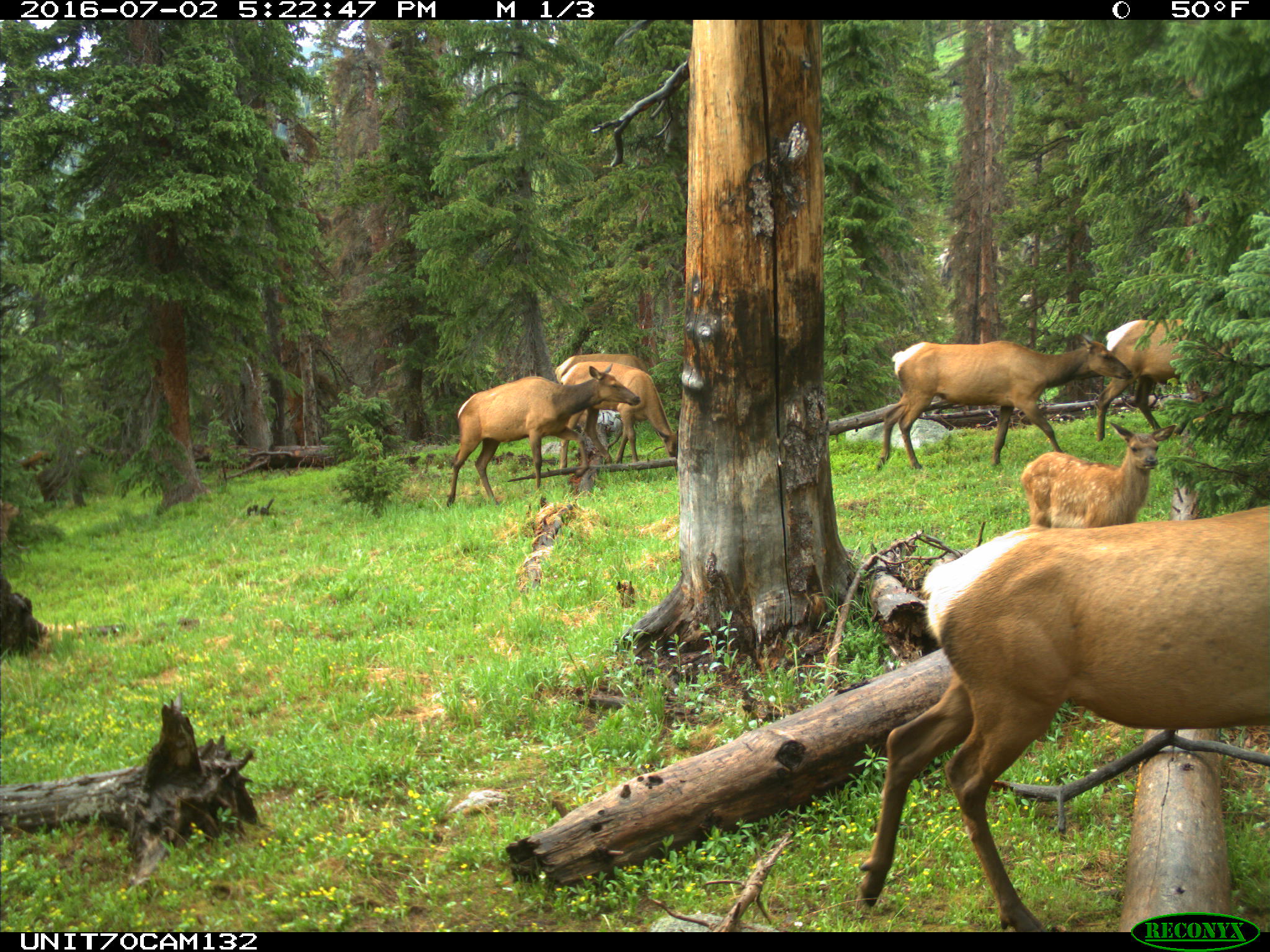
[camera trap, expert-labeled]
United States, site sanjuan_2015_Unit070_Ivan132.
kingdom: Animalia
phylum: Chordata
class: Mammalia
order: Artiodactyla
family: Cervidae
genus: Cervus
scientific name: Cervus elaphus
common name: red deer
Cervus elaphus (red deer).